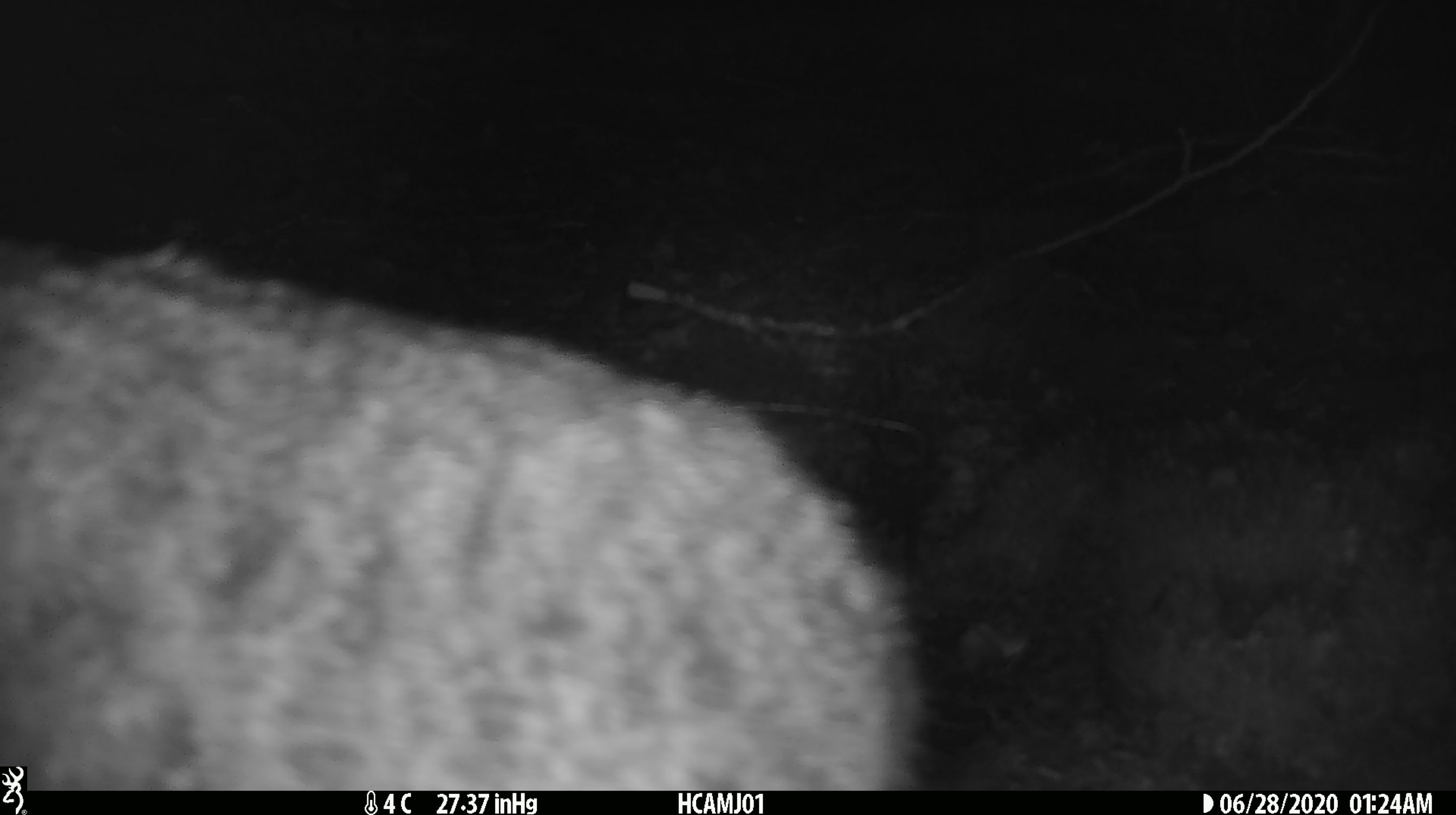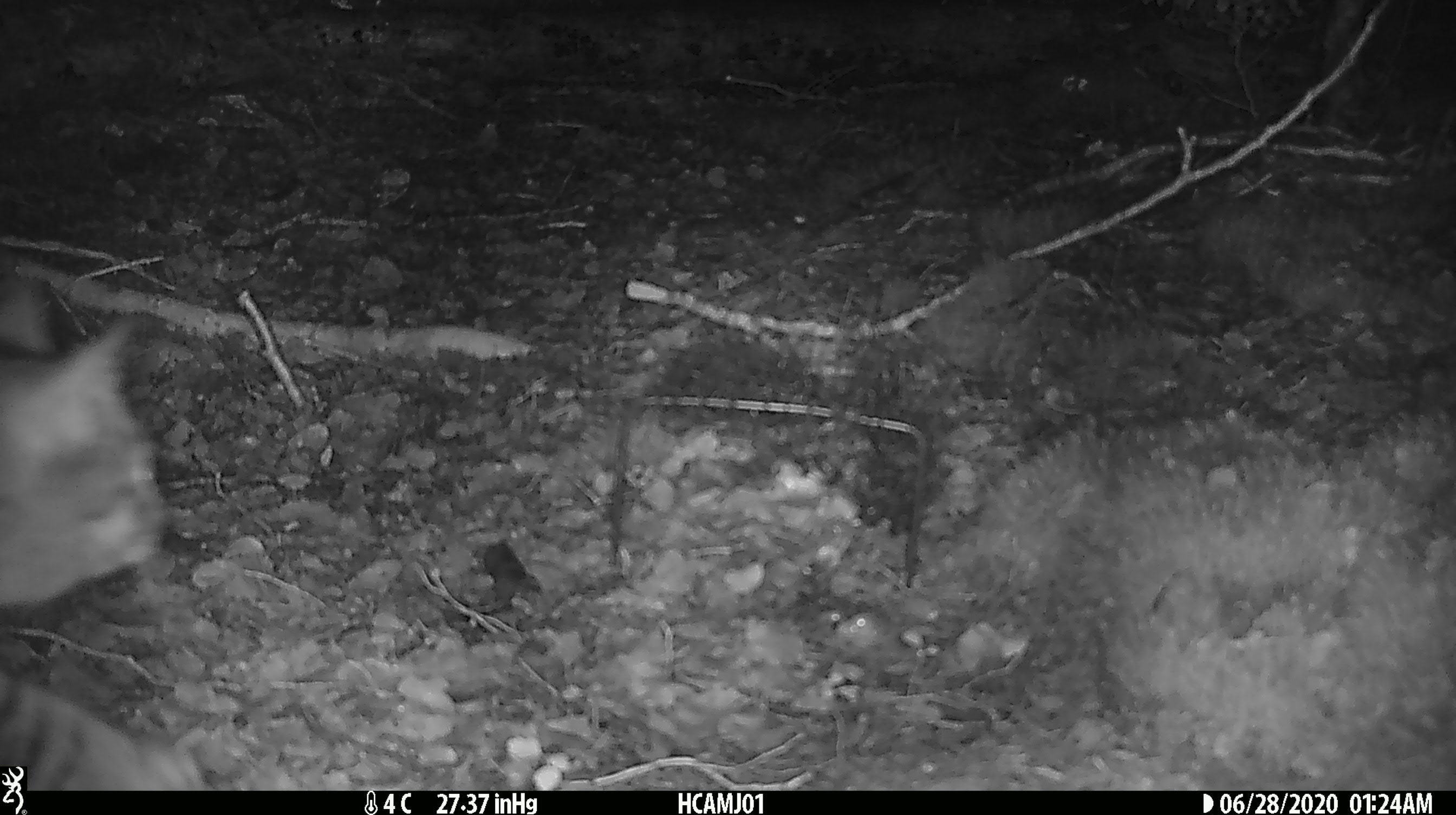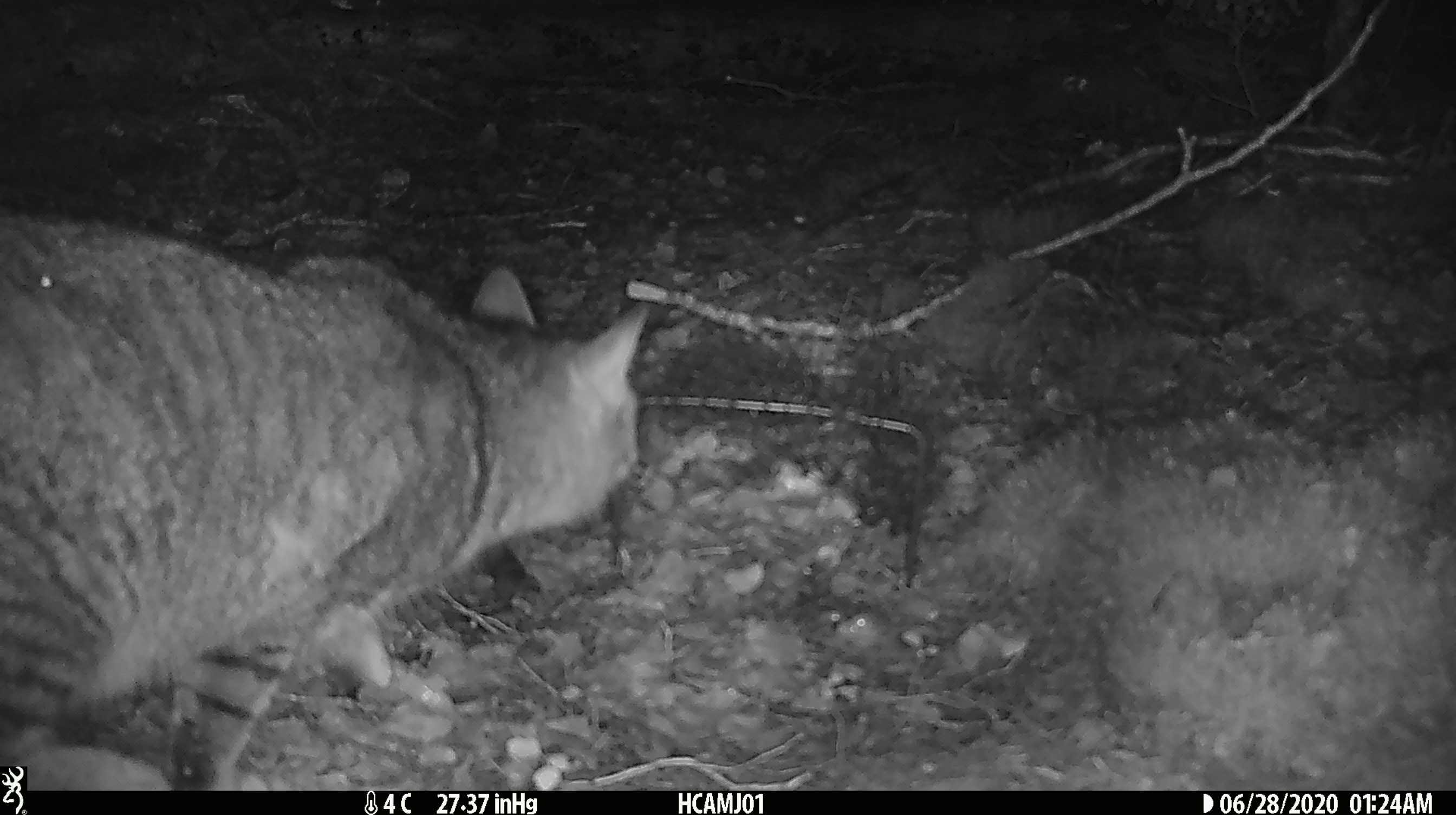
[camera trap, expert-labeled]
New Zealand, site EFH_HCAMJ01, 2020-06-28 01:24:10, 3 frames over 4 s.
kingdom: Animalia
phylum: Chordata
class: Mammalia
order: Carnivora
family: Felidae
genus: Felis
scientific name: Felis catus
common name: domestic cat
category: cat